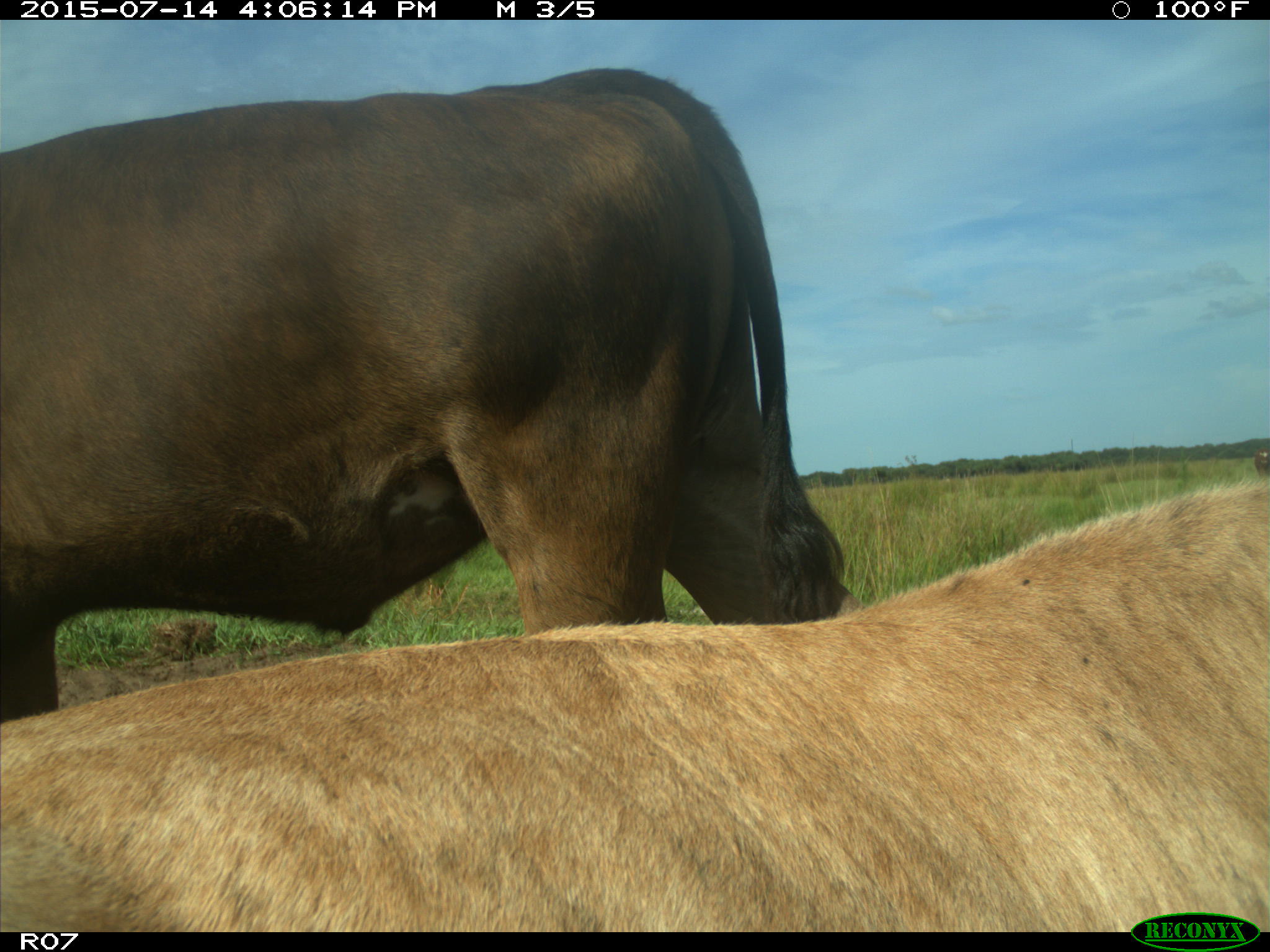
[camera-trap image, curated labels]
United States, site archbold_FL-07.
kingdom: Animalia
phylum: Chordata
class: Mammalia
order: Artiodactyla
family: Bovidae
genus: Bos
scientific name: Bos taurus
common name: domestic cow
Bos taurus (domestic cow).